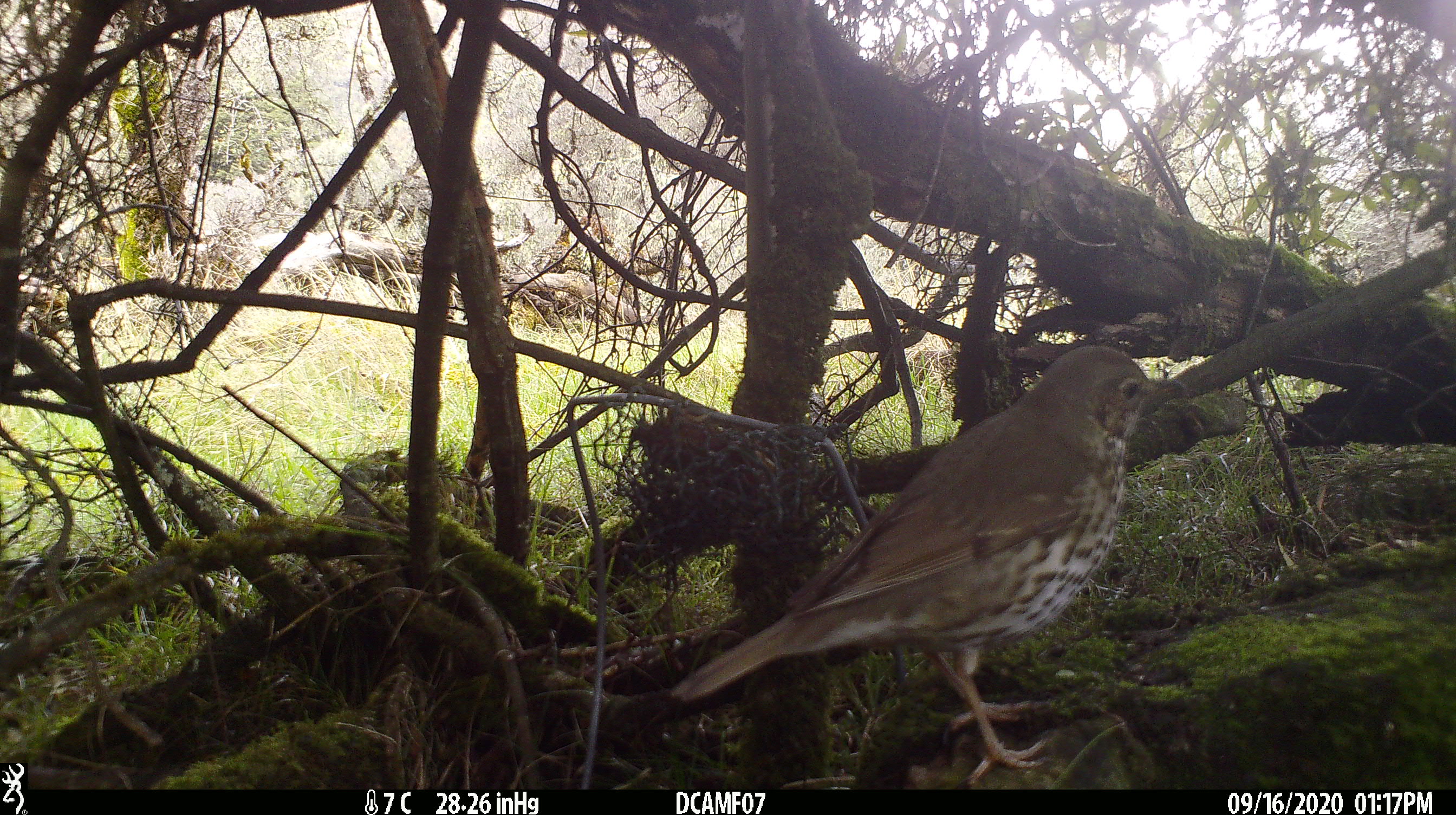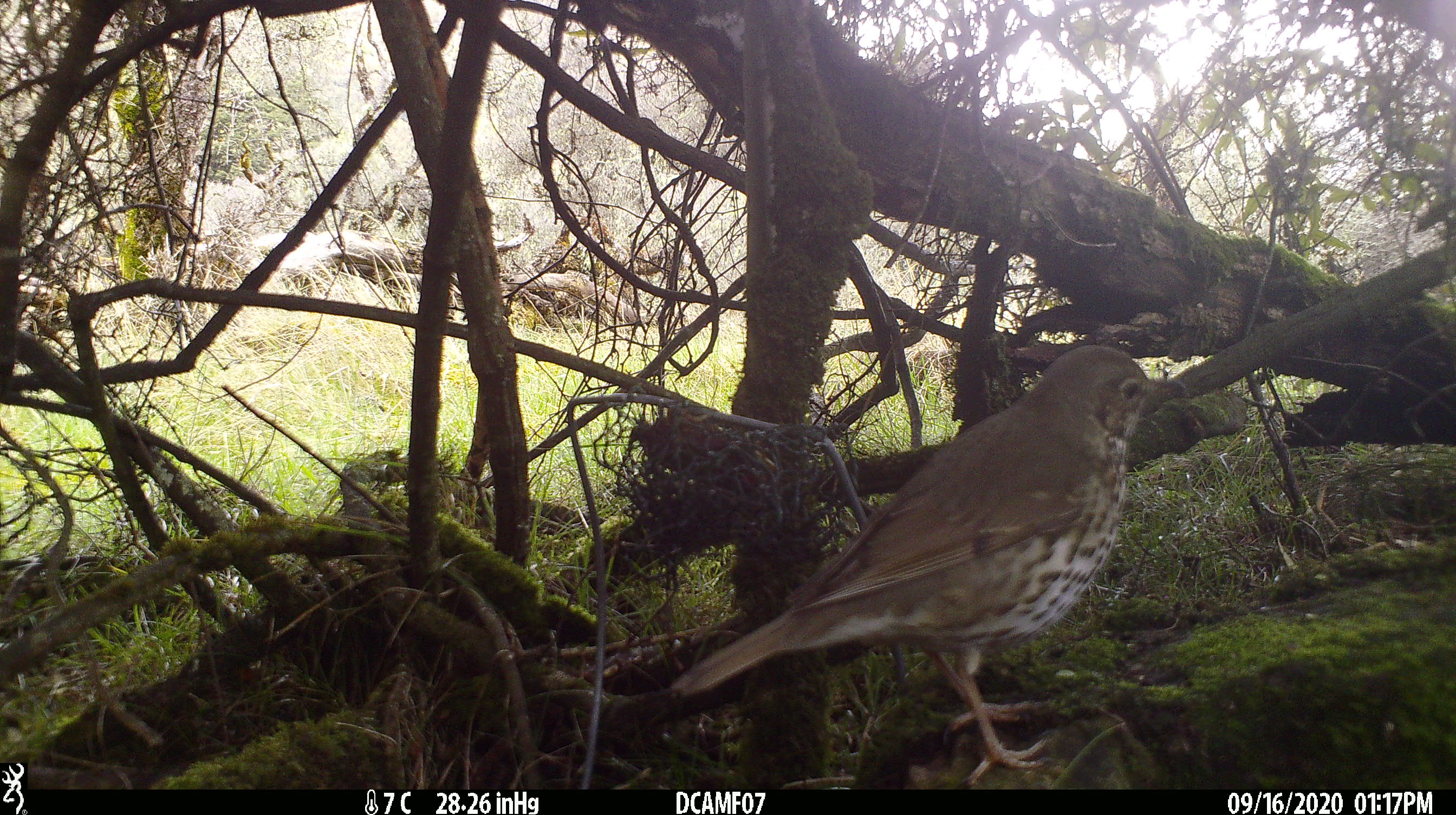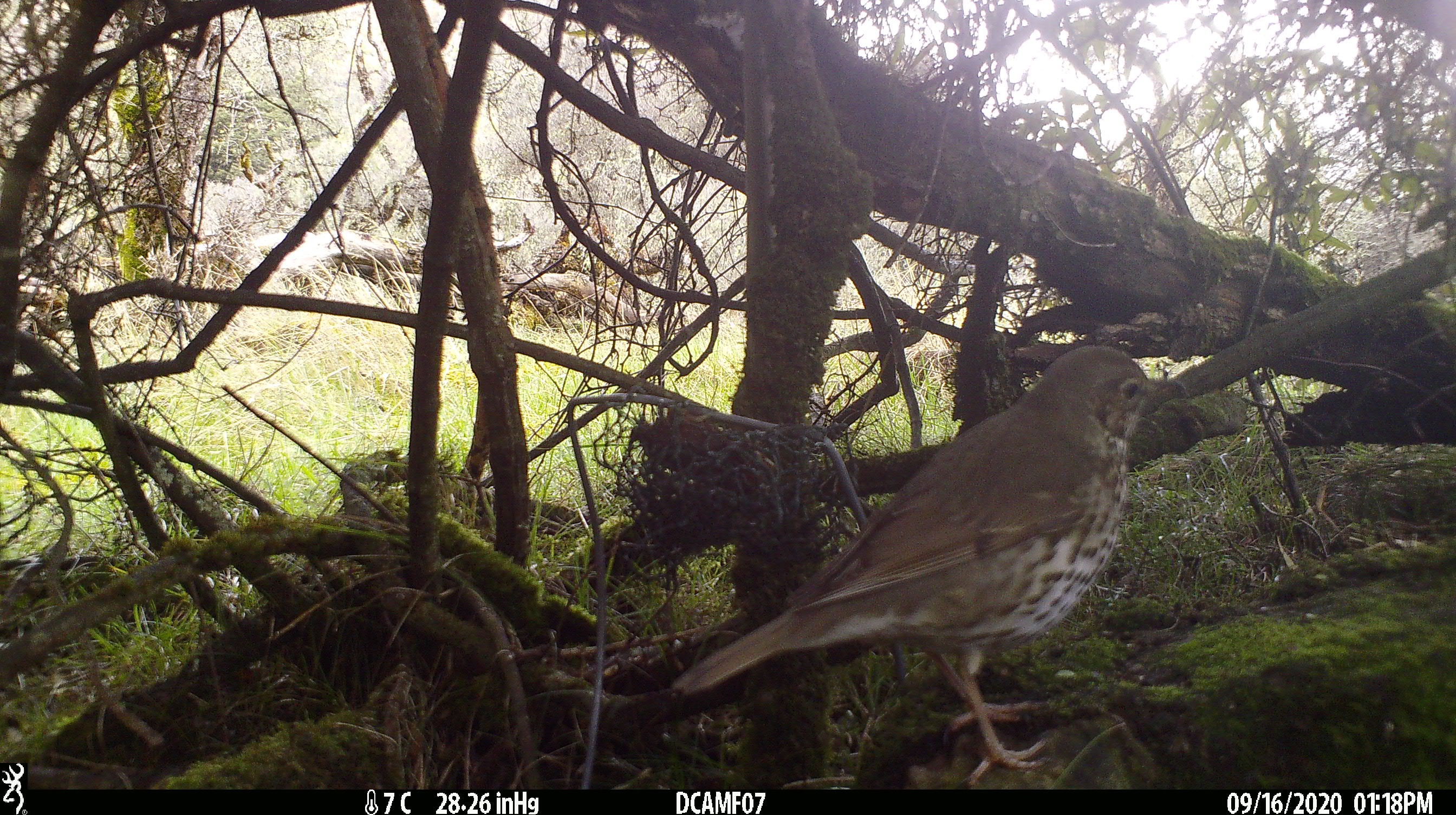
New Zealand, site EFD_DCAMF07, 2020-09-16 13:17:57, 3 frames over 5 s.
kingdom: Animalia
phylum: Chordata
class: Aves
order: Passeriformes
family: Turdidae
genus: Turdus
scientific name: Turdus philomelos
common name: song thrush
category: thrush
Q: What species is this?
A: Thrush (song thrush) (Turdus philomelos).